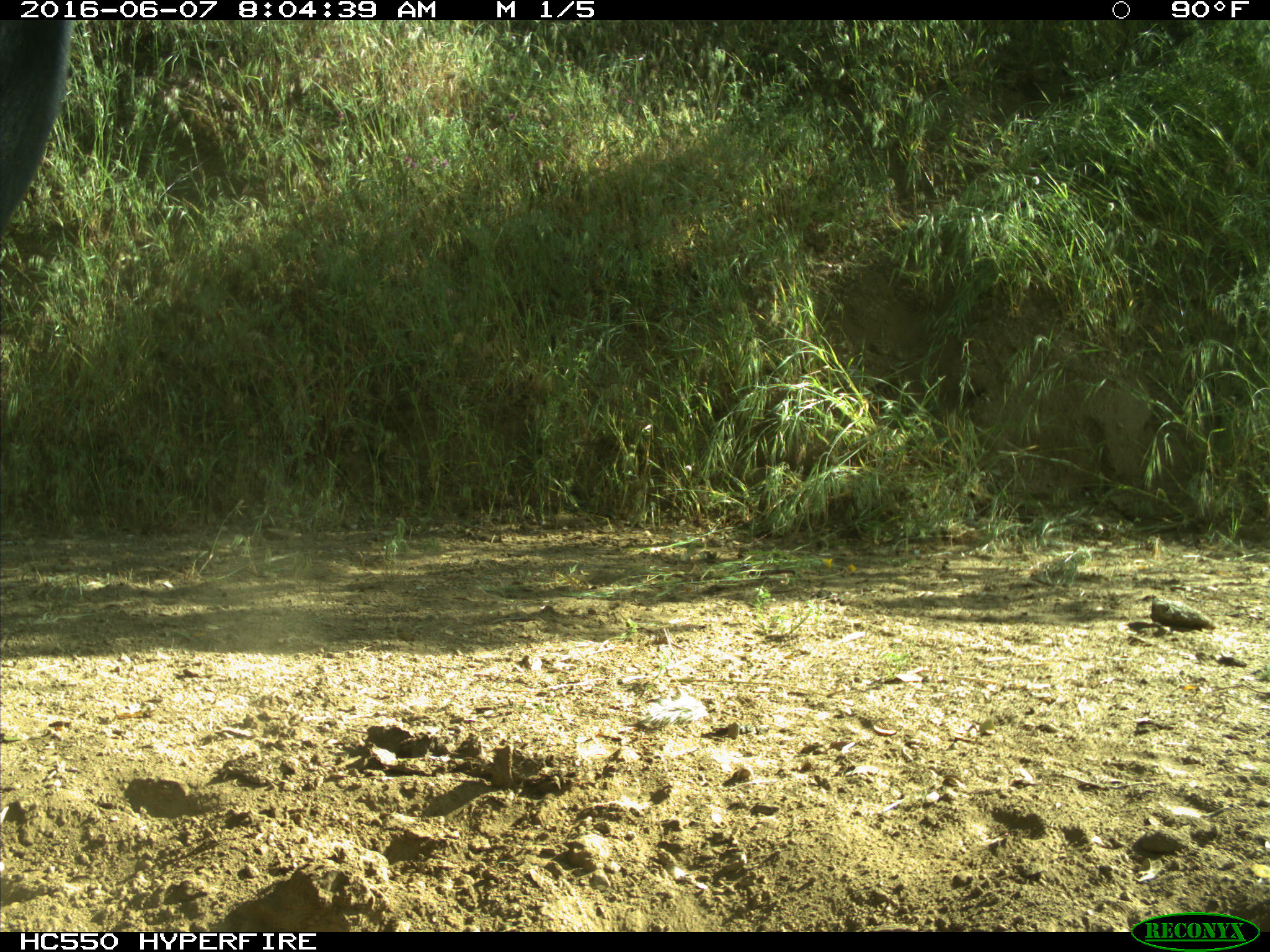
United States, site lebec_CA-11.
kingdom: Animalia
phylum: Chordata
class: Mammalia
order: Artiodactyla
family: Bovidae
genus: Bos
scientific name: Bos taurus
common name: domestic cow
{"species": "Bos taurus (domestic cow)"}